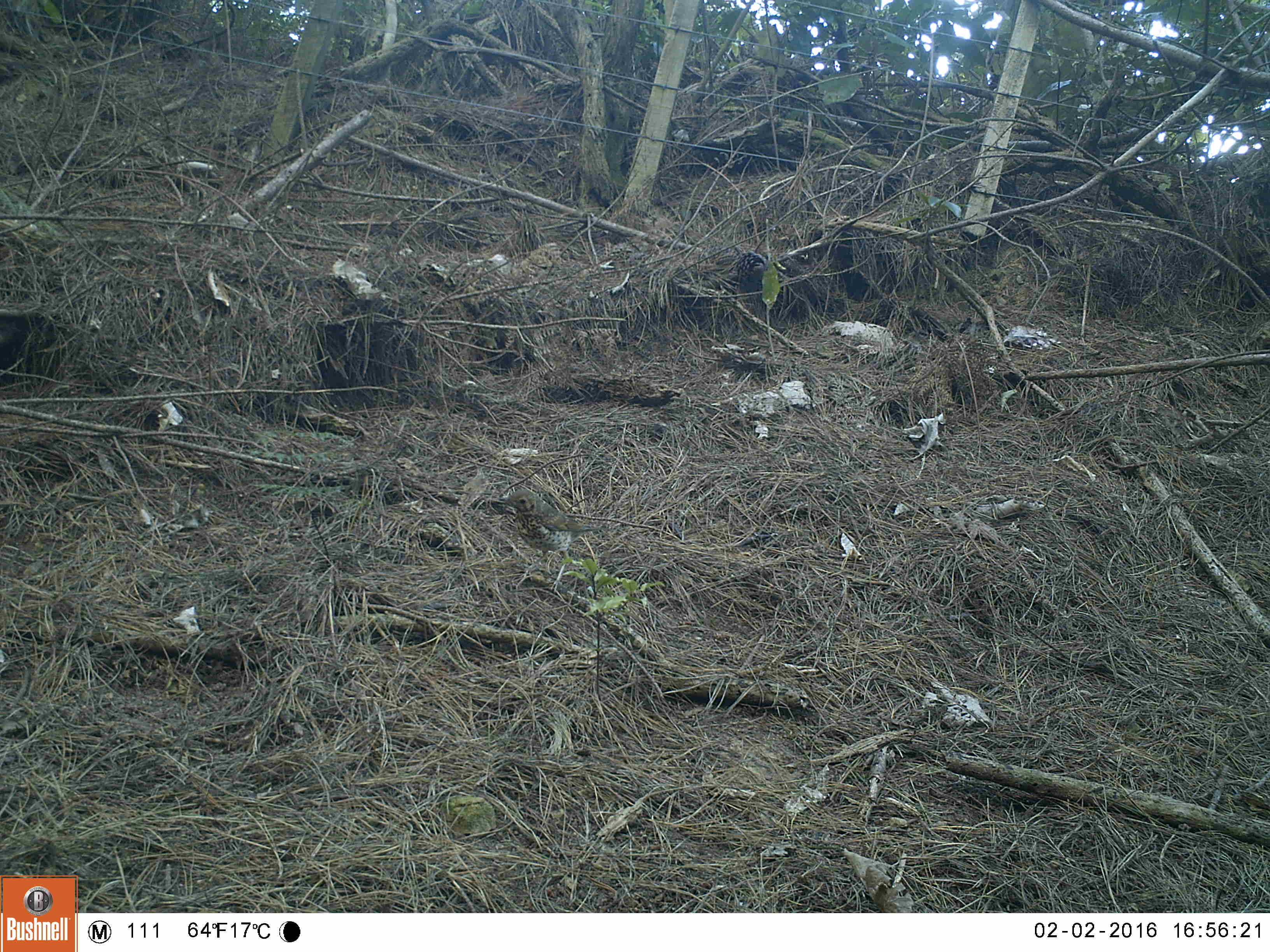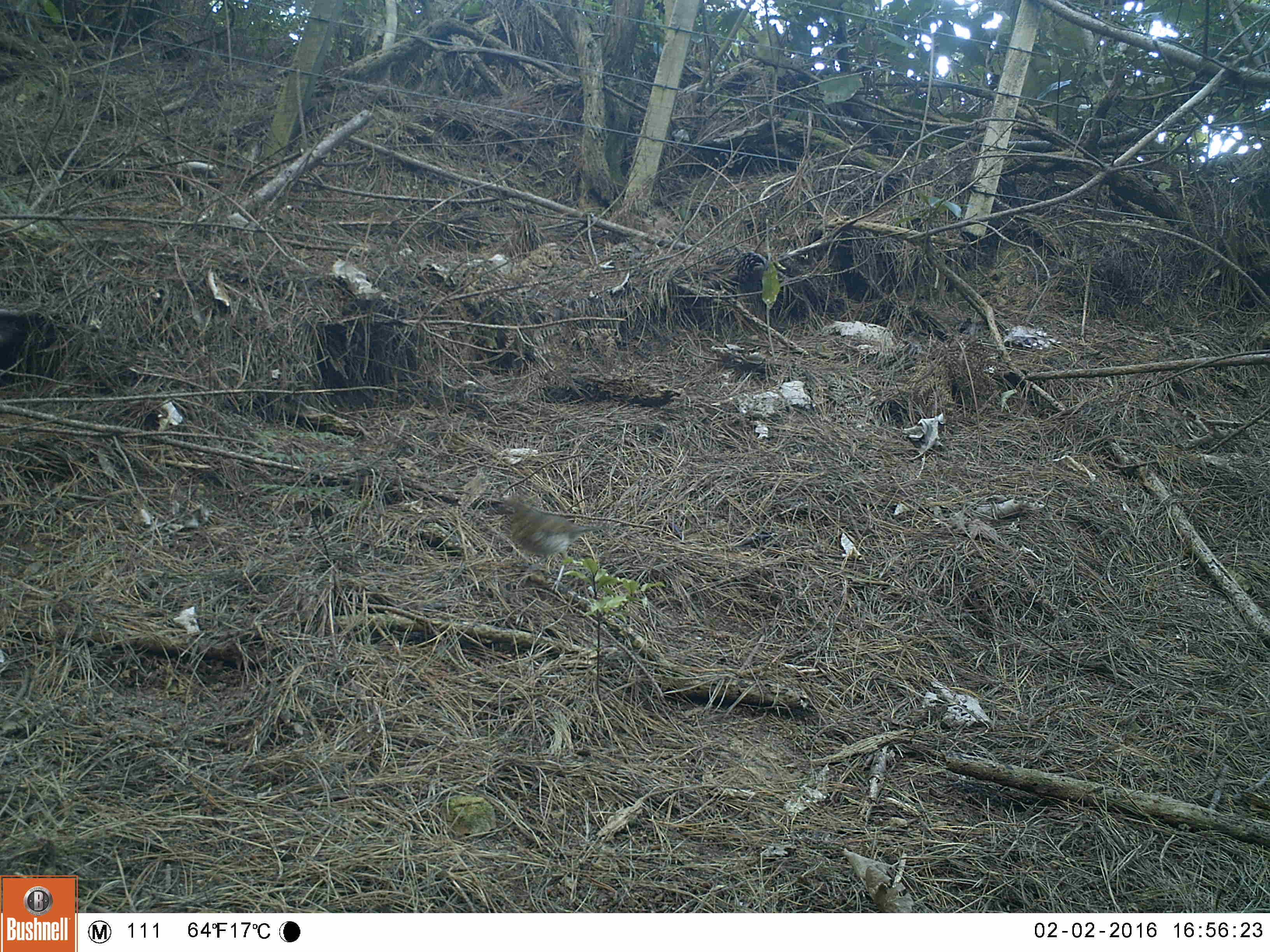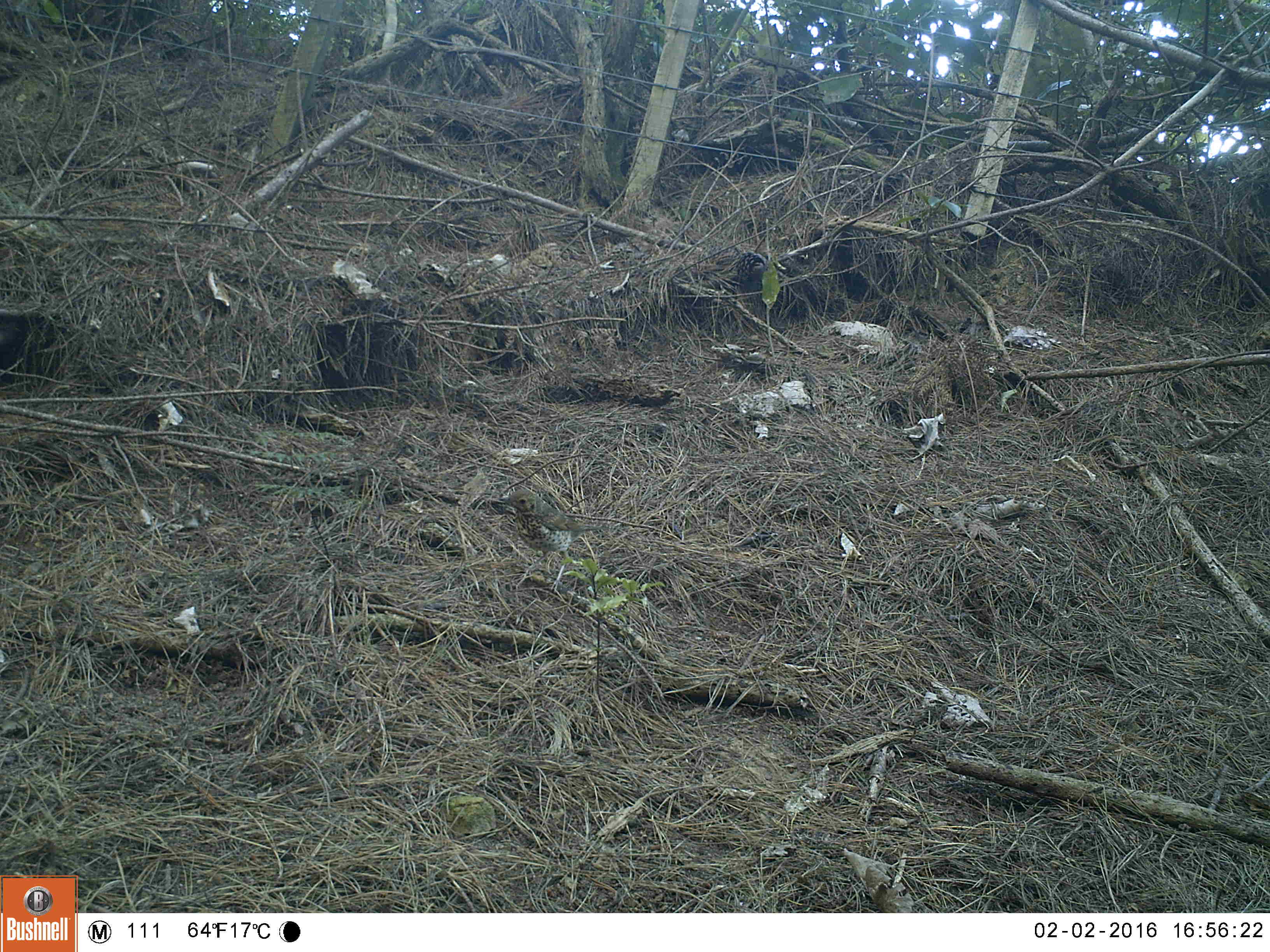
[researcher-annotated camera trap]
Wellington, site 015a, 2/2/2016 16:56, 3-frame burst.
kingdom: Animalia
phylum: Chordata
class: Aves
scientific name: Aves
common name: bird